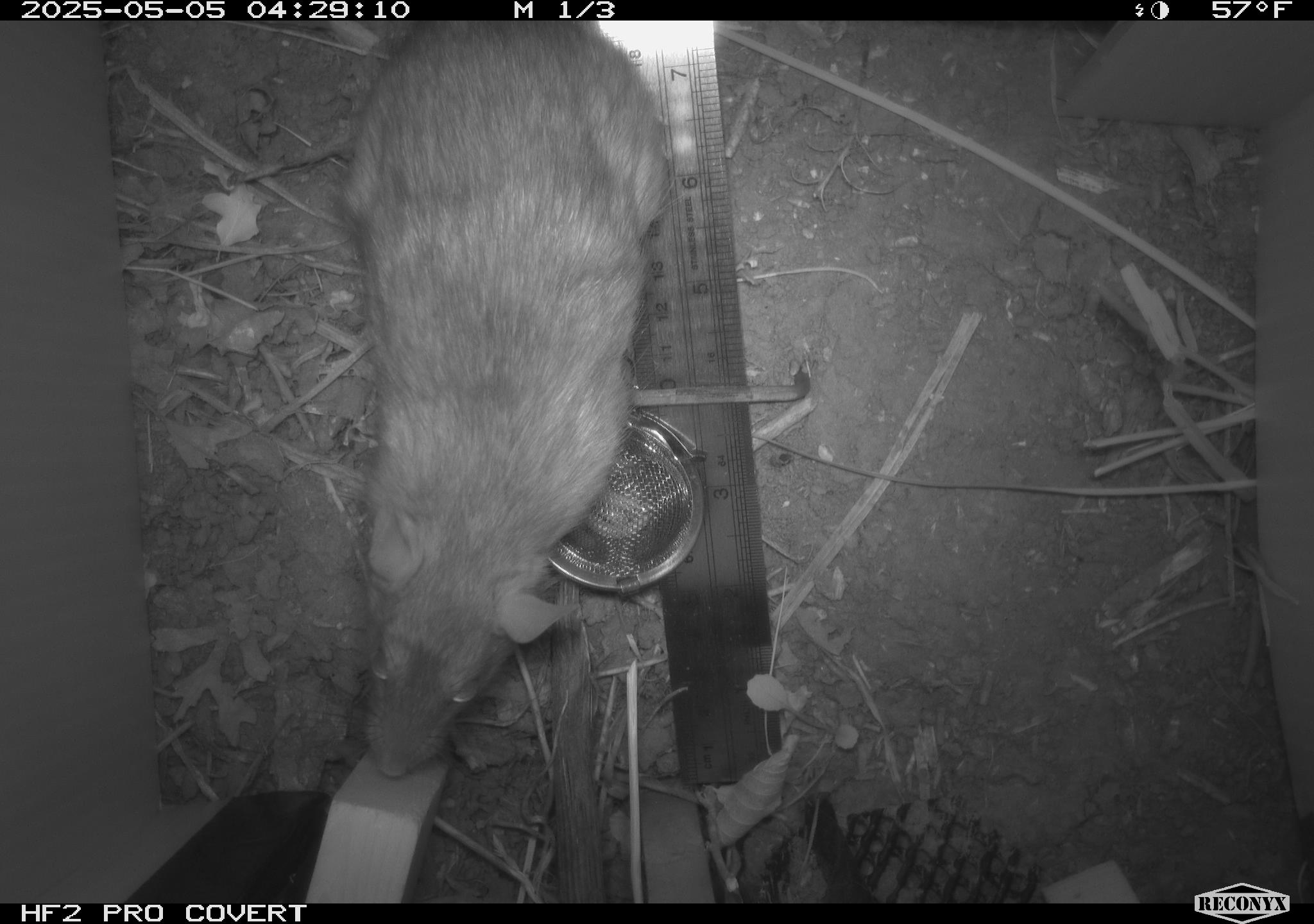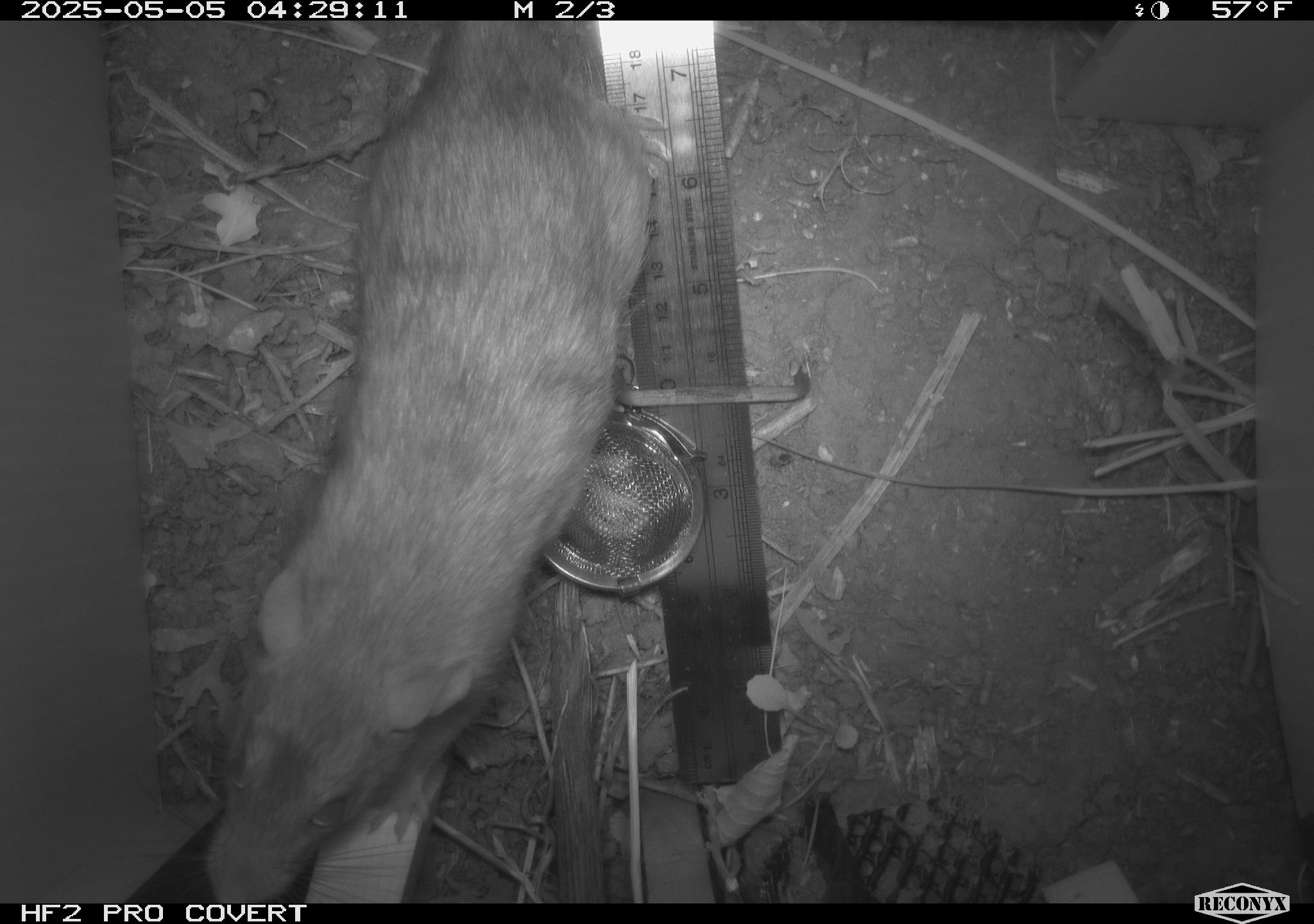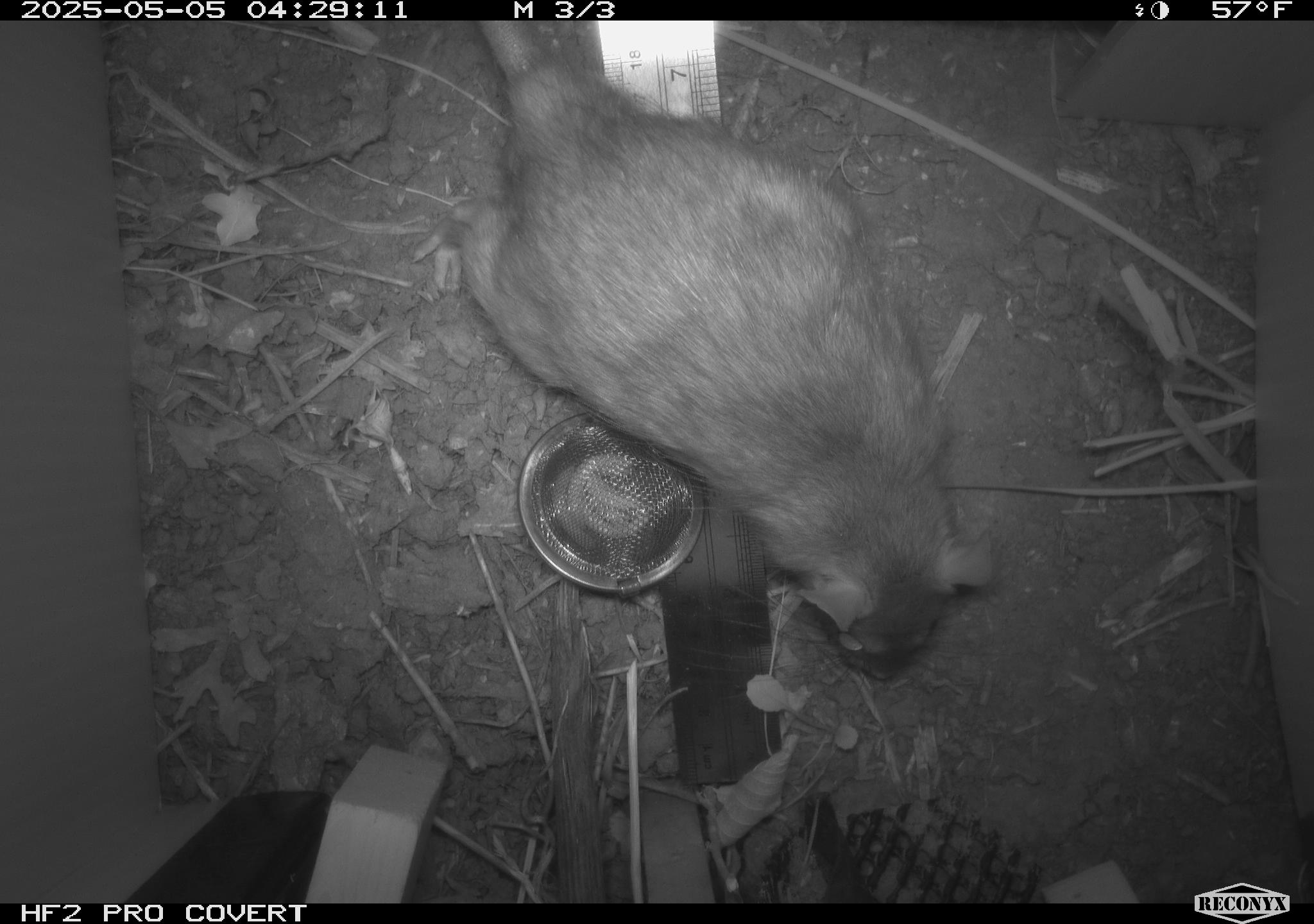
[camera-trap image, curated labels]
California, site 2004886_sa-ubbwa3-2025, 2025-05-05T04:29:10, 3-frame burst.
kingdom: Animalia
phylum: Chordata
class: Mammalia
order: Rodentia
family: Muridae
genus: Rattus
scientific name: Rattus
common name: rat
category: rattus species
Rattus species (rat) (Rattus).